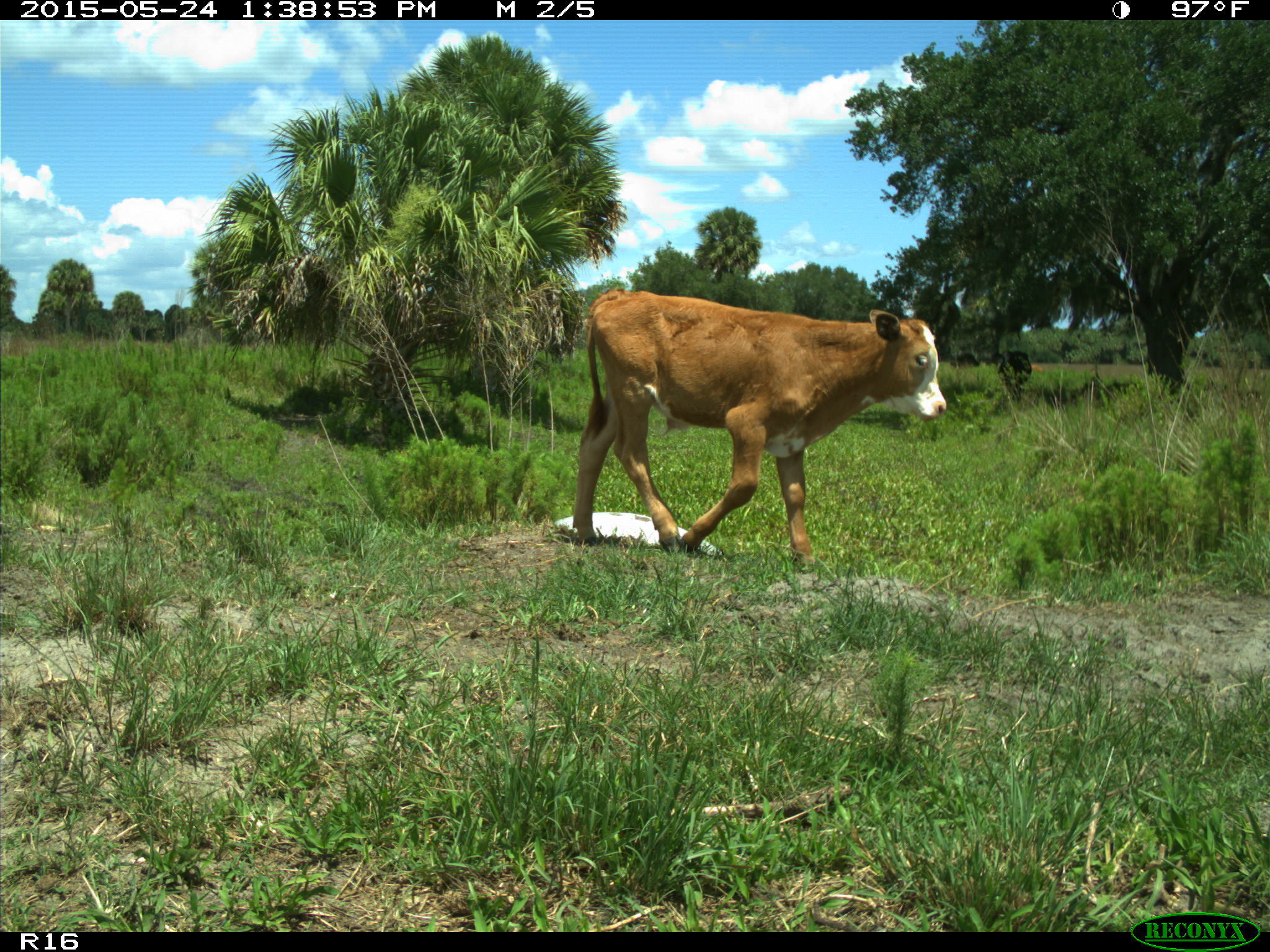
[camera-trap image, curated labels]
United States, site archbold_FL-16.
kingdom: Animalia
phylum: Chordata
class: Mammalia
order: Artiodactyla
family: Bovidae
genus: Bos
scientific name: Bos taurus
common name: domestic cow